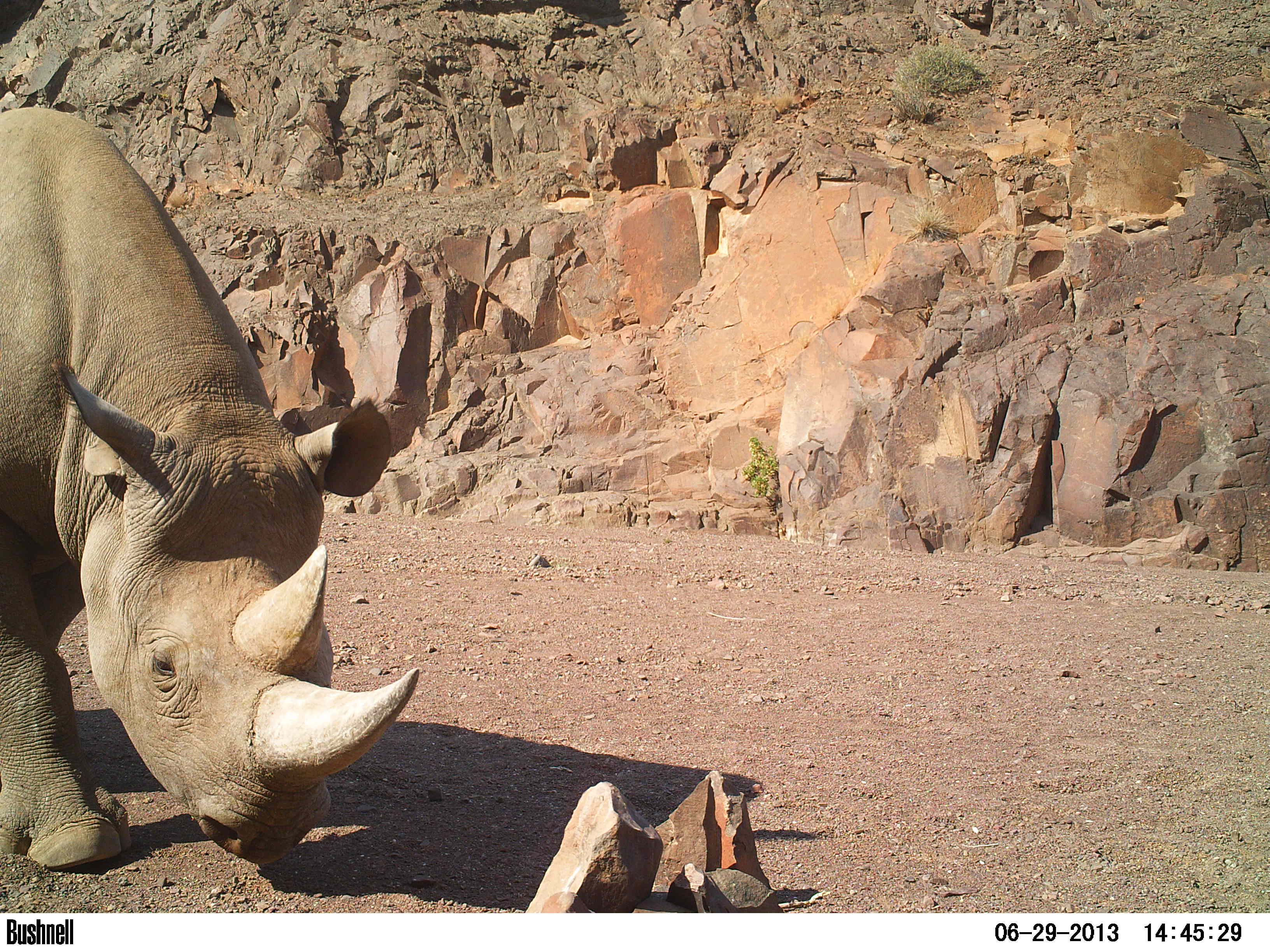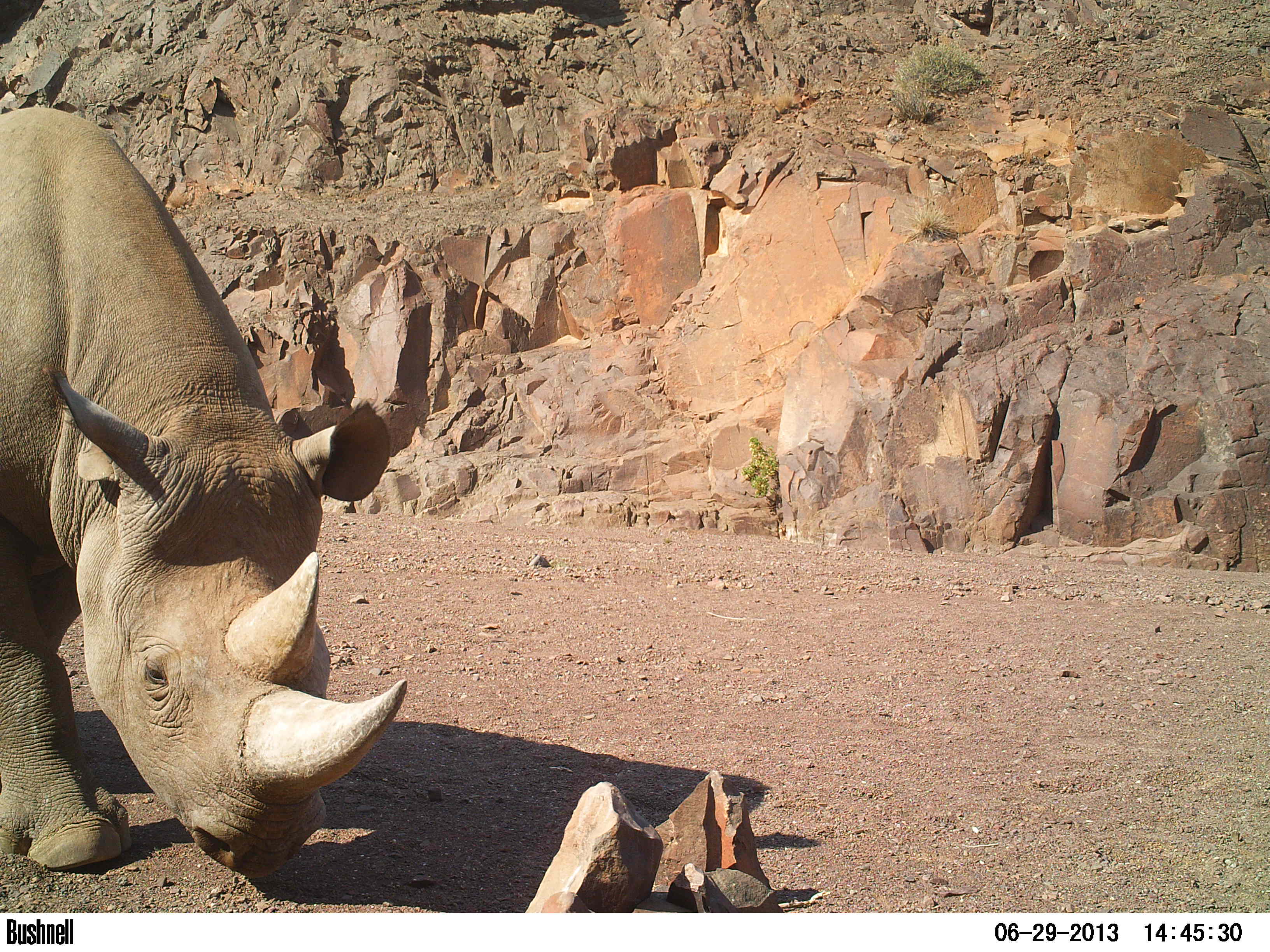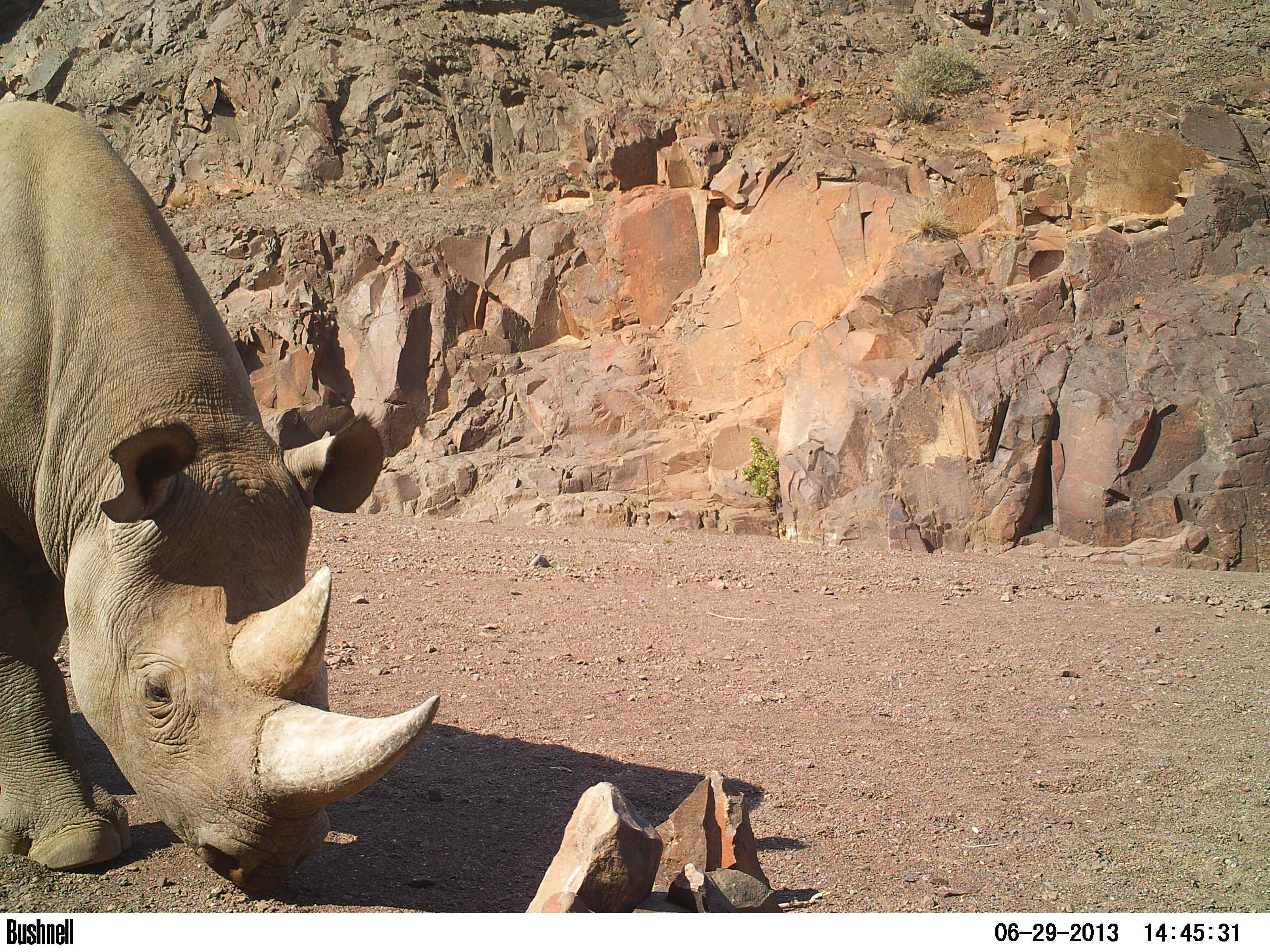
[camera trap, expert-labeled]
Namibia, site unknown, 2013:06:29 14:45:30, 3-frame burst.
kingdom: Animalia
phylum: Chordata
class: Mammalia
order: Perissodactyla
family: Rhinocerotidae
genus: Diceros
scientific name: Diceros bicornis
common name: black rhinoceros